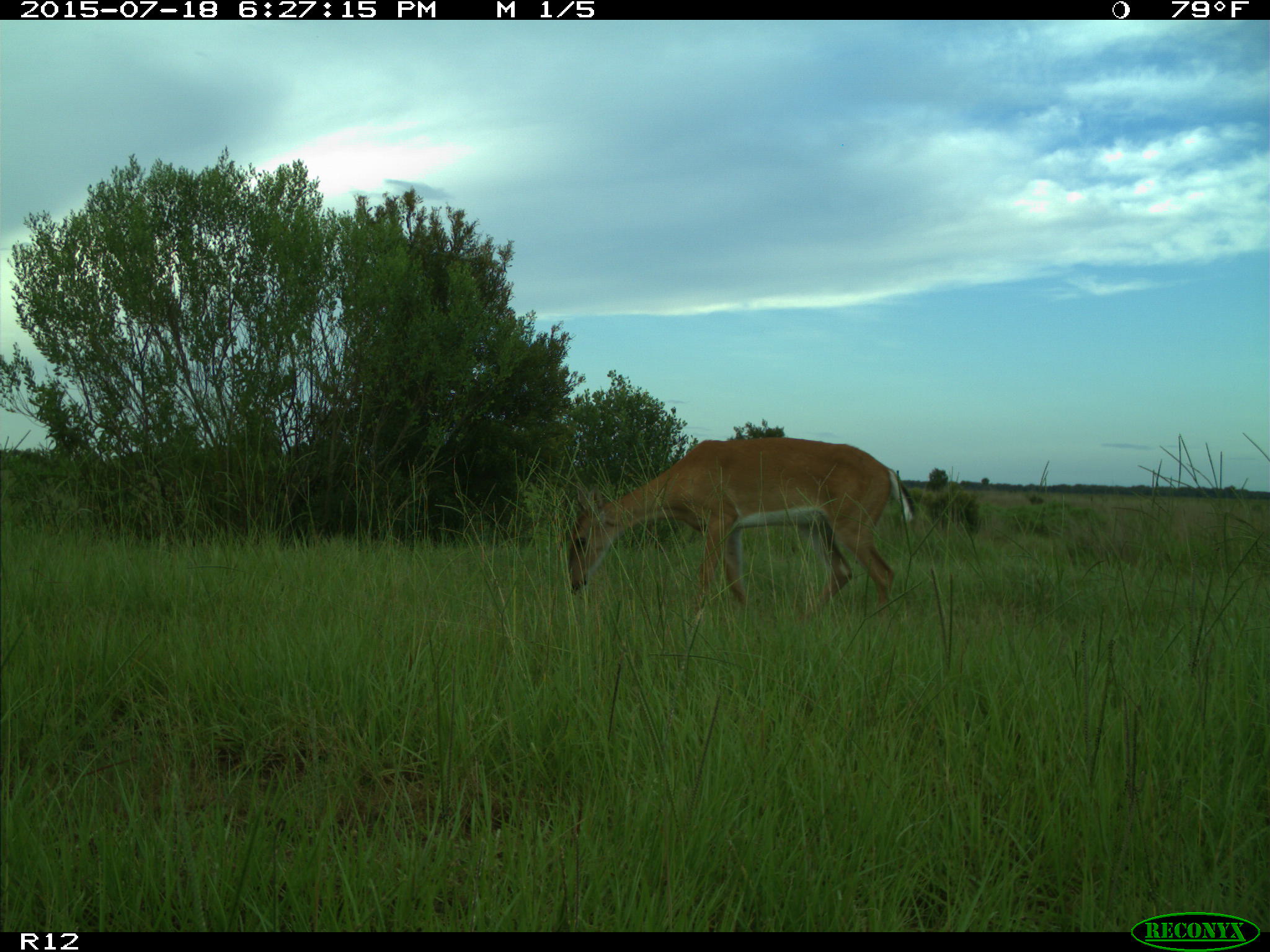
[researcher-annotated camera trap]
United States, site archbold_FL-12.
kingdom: Animalia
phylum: Chordata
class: Mammalia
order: Artiodactyla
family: Cervidae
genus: Odocoileus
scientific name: Odocoileus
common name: deer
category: unidentified deer